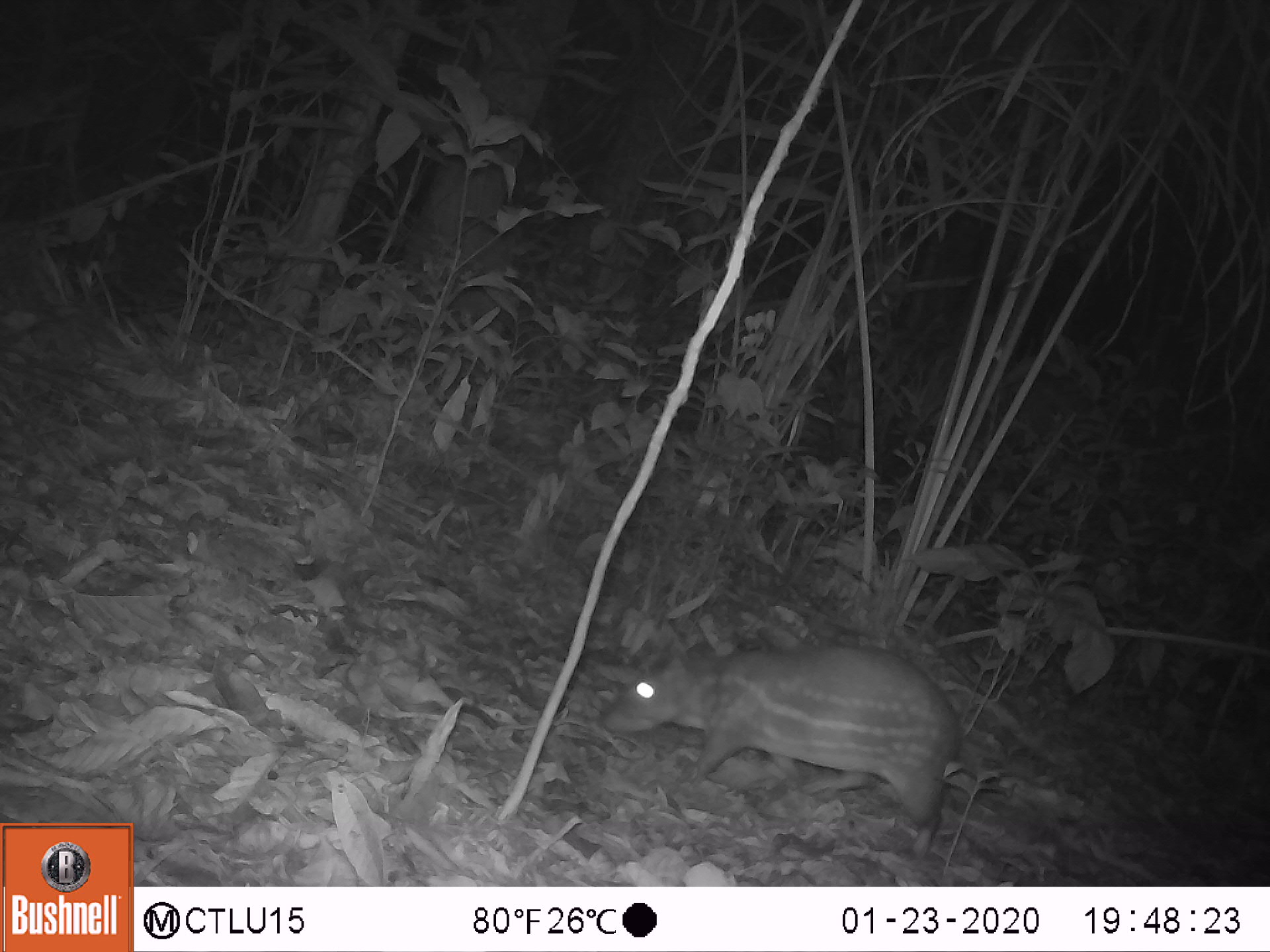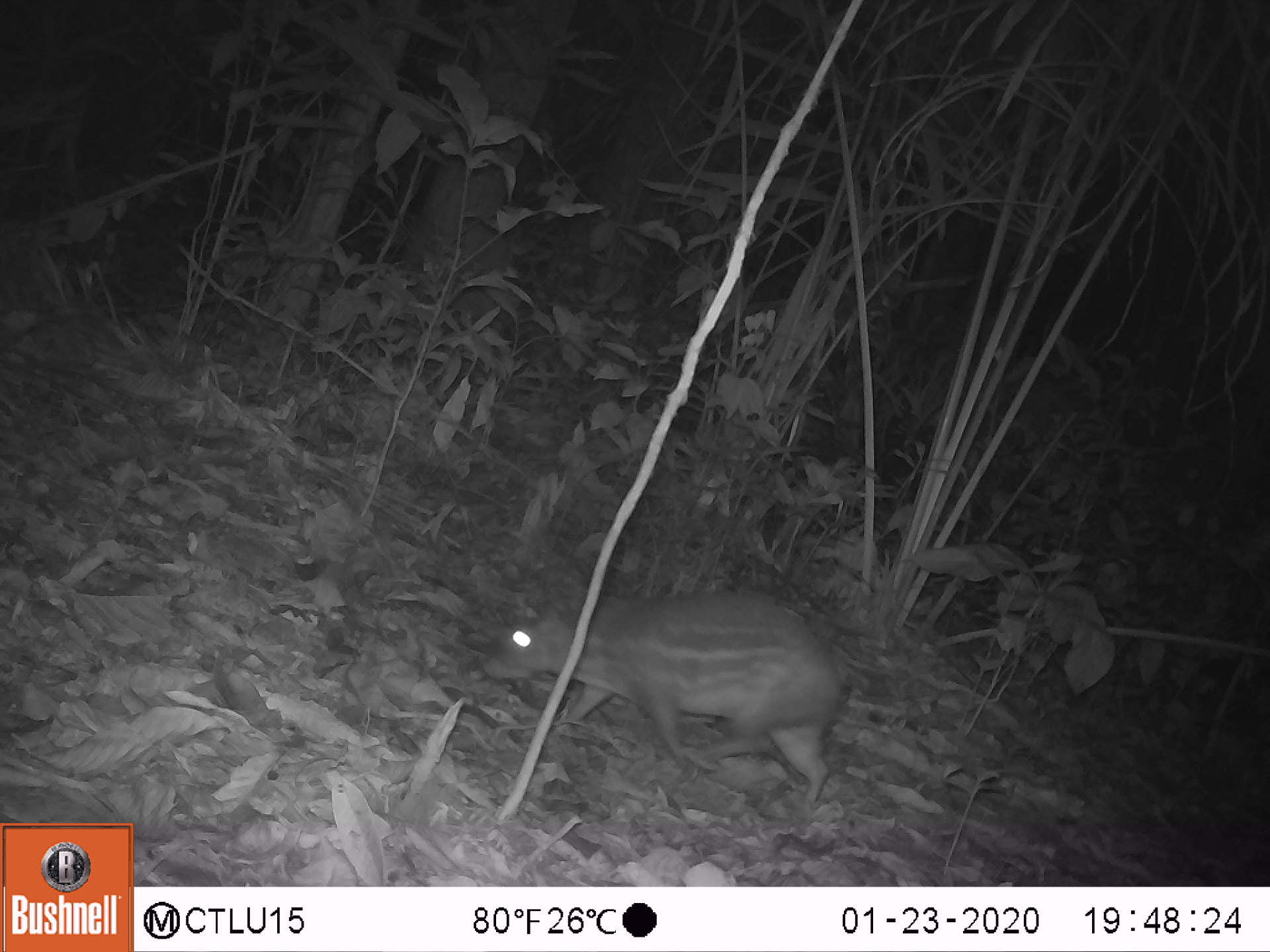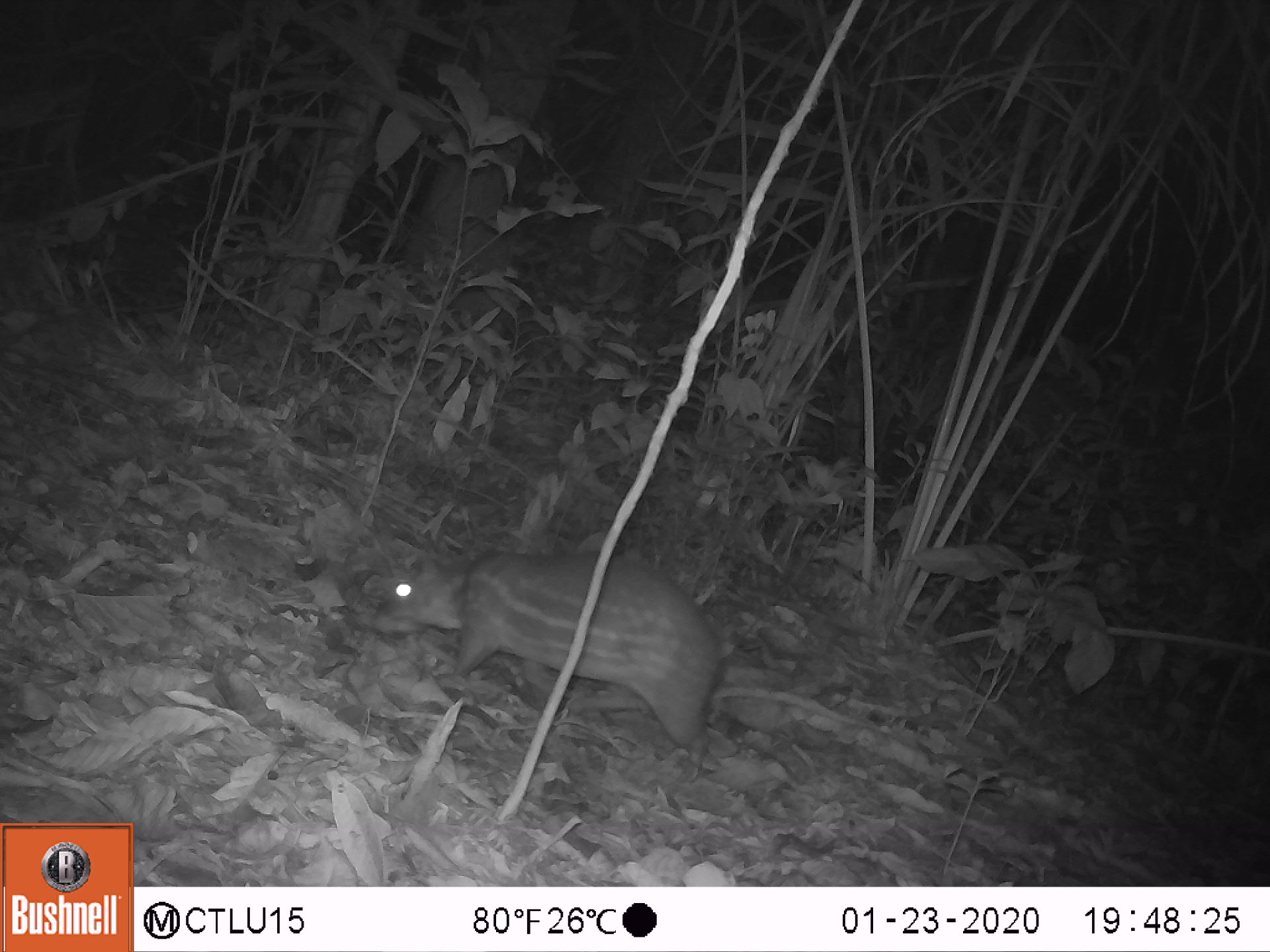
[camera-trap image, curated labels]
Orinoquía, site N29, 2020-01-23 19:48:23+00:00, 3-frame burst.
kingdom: Animalia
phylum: Chordata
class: Mammalia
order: Rodentia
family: Cuniculidae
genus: Cuniculus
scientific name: Cuniculus paca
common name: spotted paca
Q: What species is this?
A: Spotted paca (Cuniculus paca).